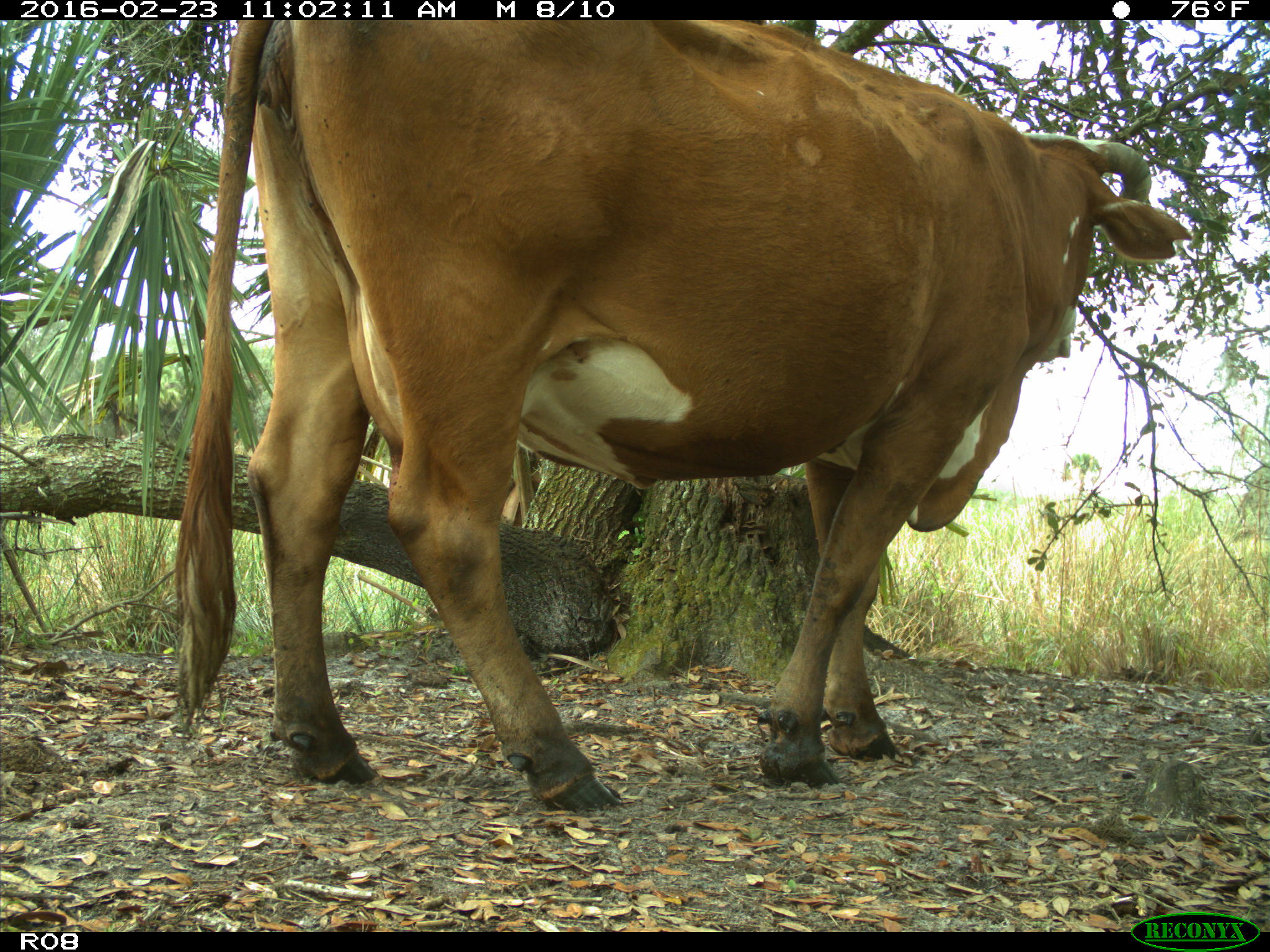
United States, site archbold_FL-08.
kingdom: Animalia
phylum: Chordata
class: Mammalia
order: Artiodactyla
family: Bovidae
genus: Bos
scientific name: Bos taurus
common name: domestic cow